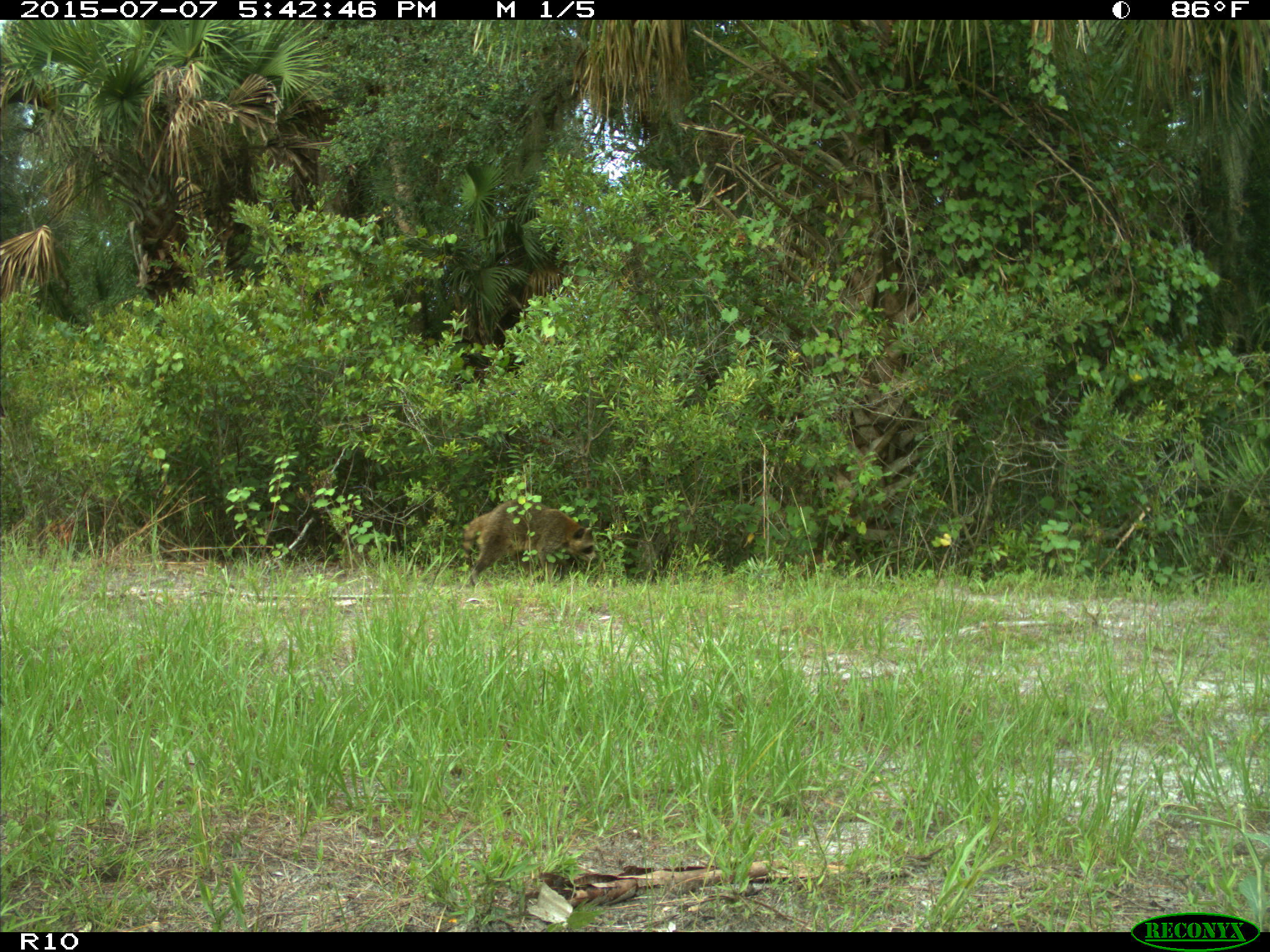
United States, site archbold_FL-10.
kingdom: Animalia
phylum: Chordata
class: Mammalia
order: Carnivora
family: Procyonidae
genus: Procyon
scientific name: Procyon lotor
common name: common raccoon